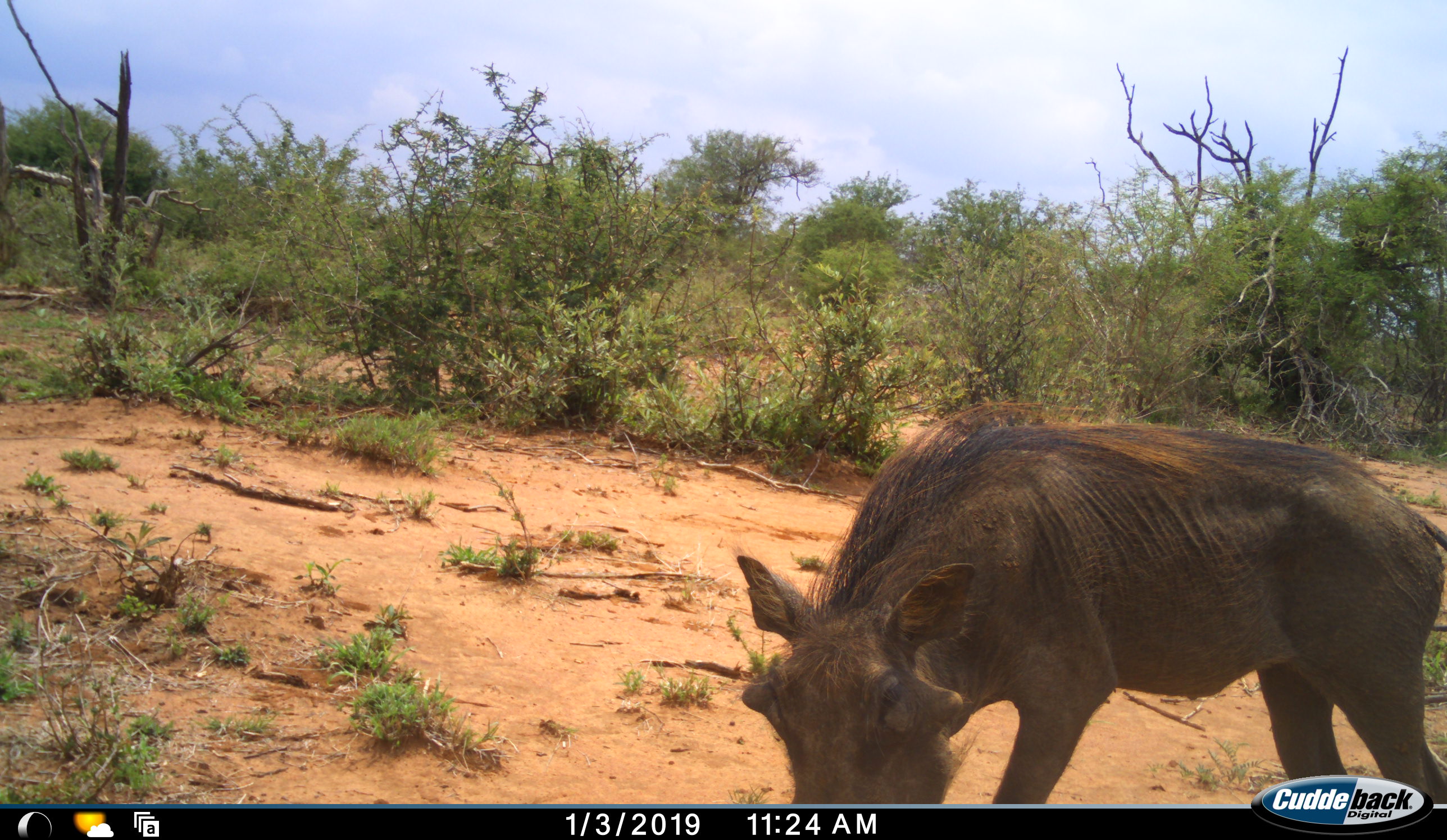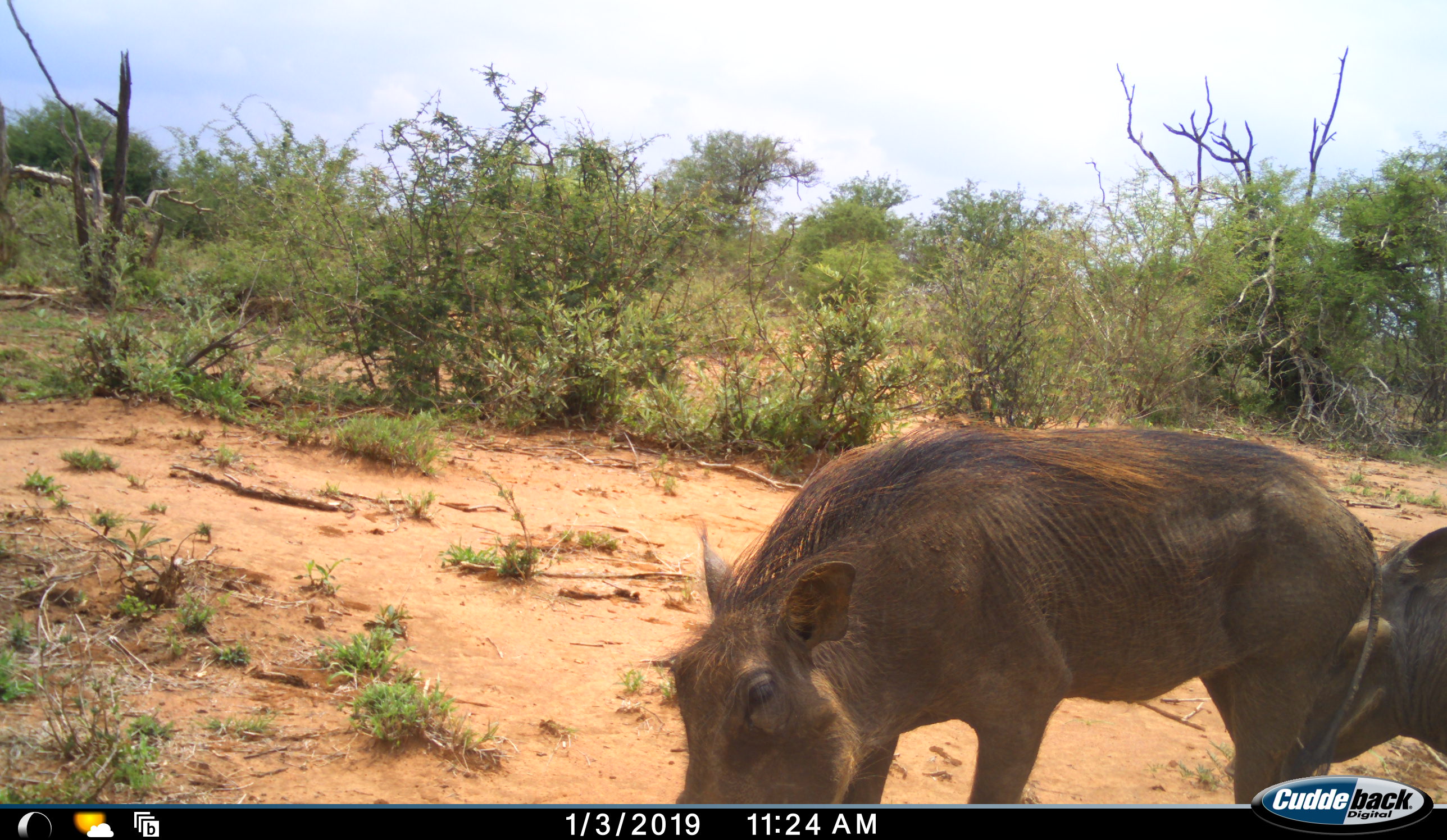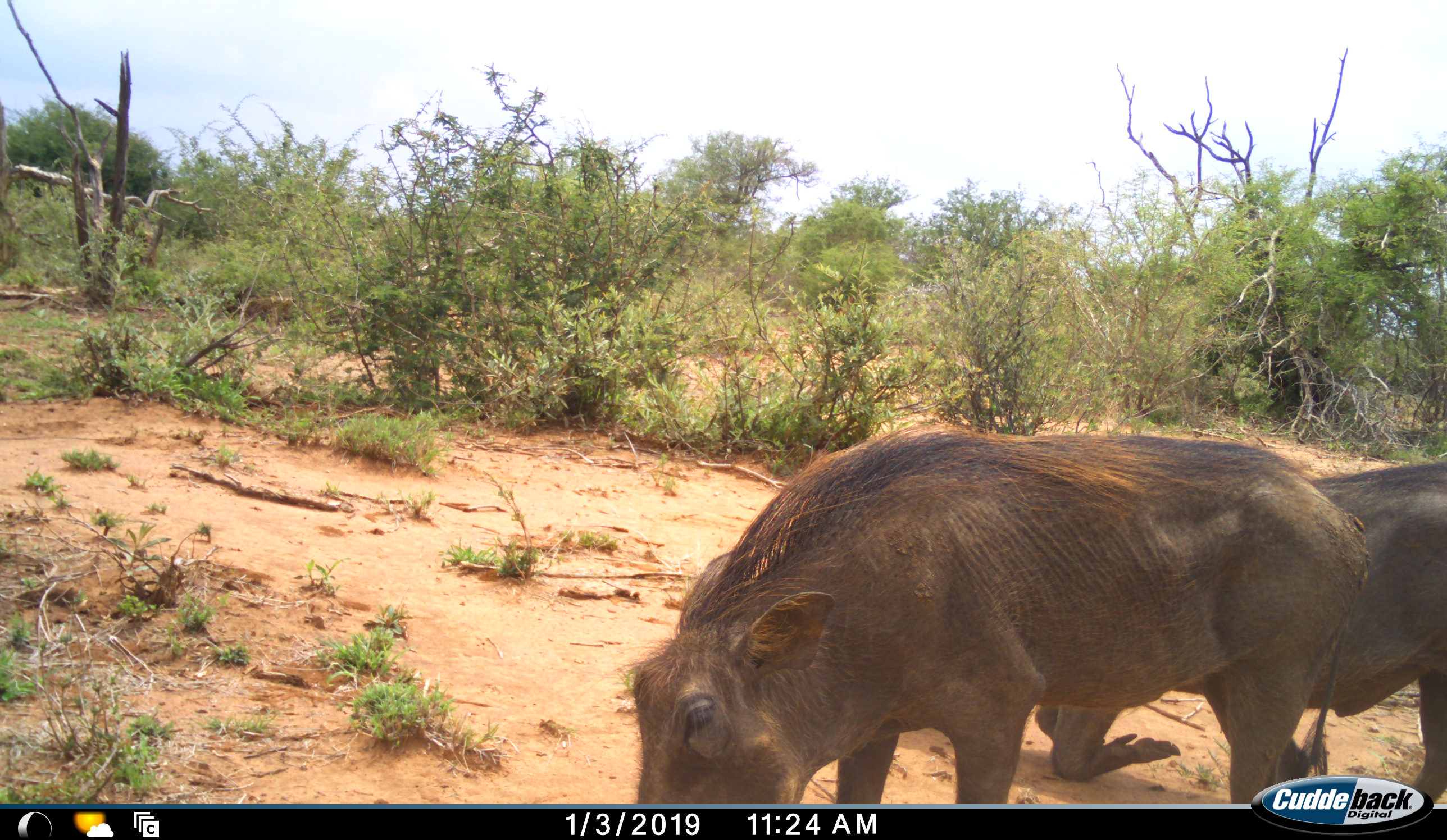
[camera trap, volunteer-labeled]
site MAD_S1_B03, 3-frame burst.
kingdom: Animalia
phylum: Chordata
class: Mammalia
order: Artiodactyla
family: Suidae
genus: Phacochoerus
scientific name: Phacochoerus africanus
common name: warthog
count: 2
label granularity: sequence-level